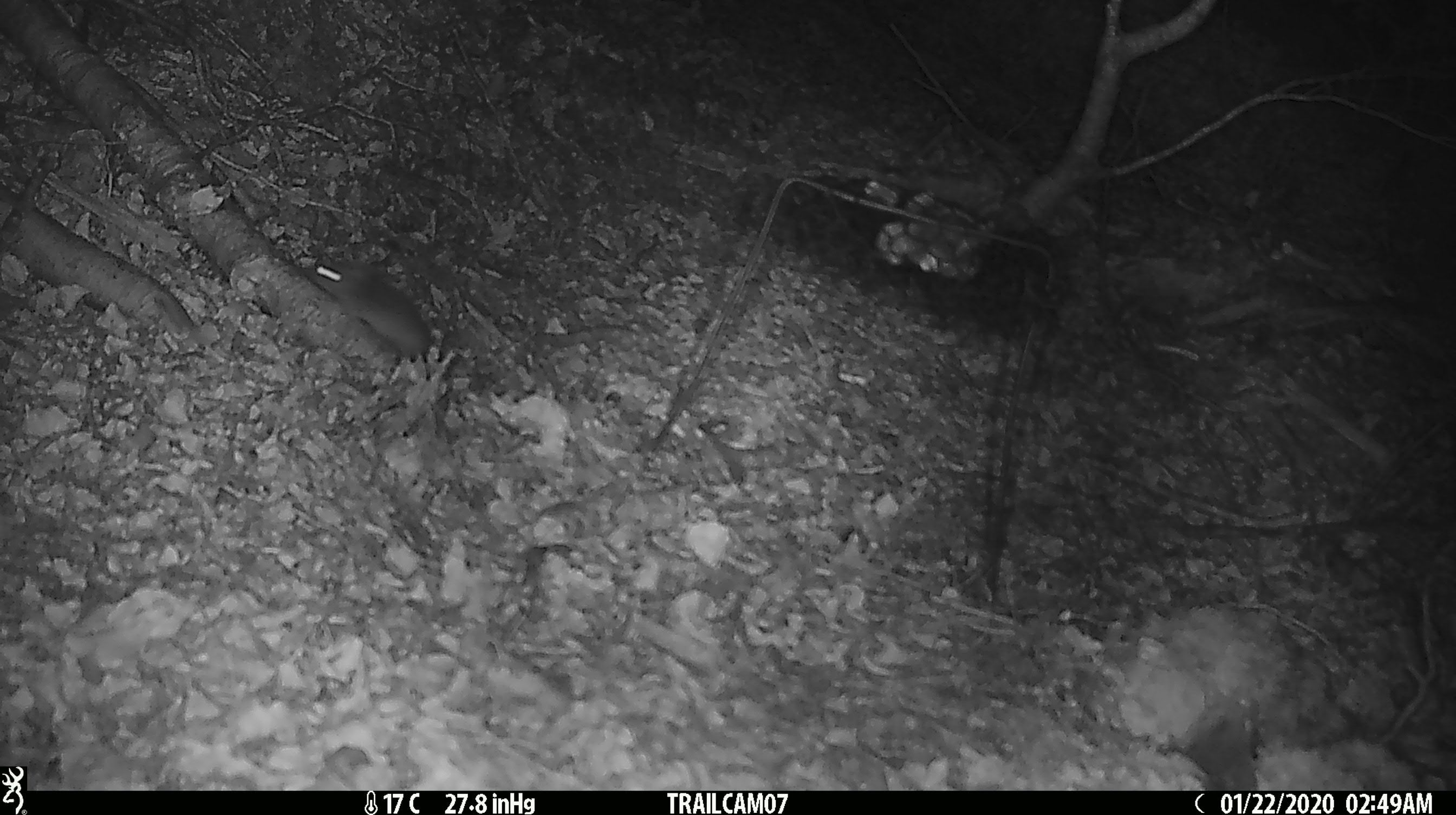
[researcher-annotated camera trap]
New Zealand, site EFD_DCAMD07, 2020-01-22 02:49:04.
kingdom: Animalia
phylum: Chordata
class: Mammalia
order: Rodentia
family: Muridae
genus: Mus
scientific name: Mus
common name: mouse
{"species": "mouse (Mus)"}